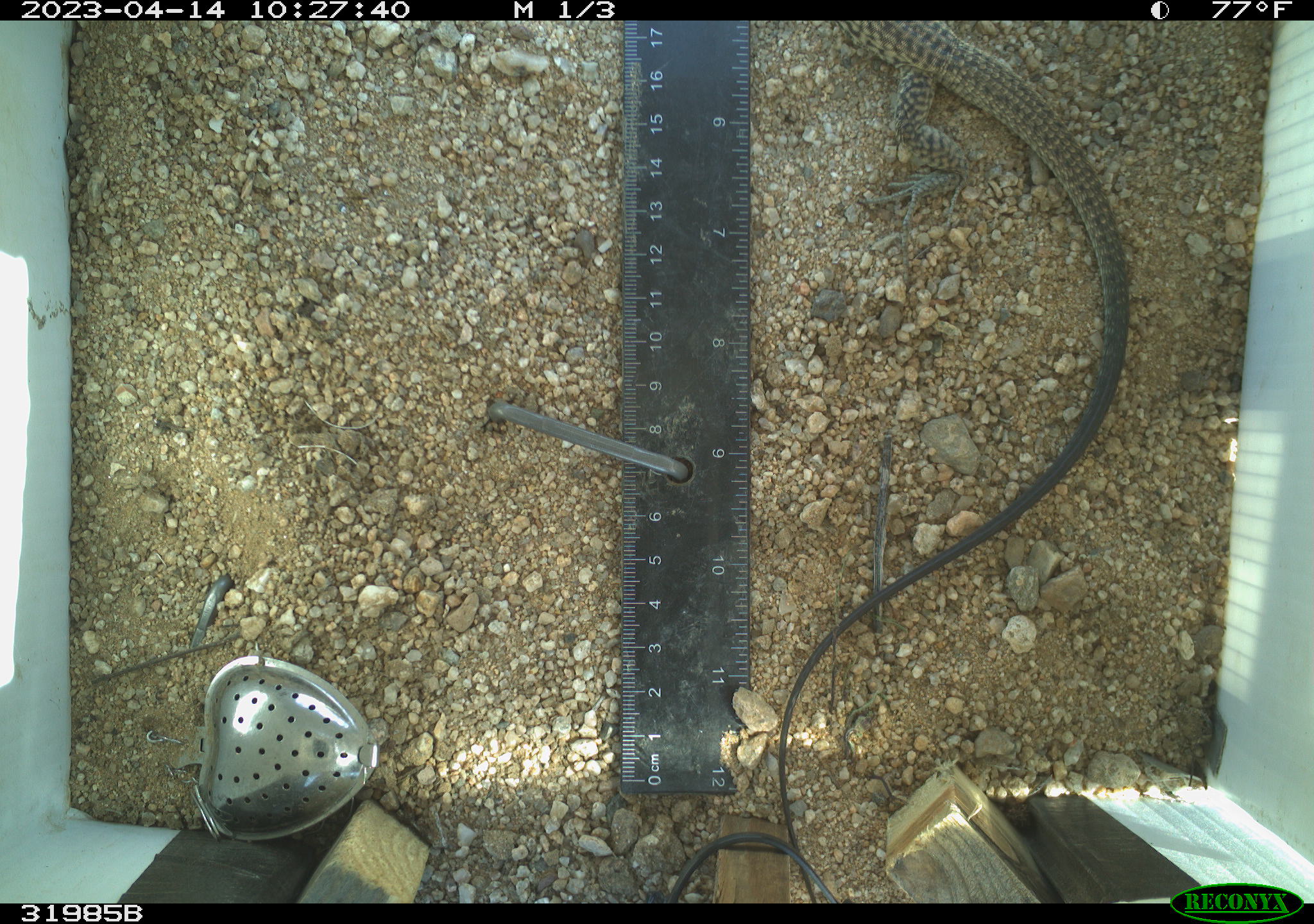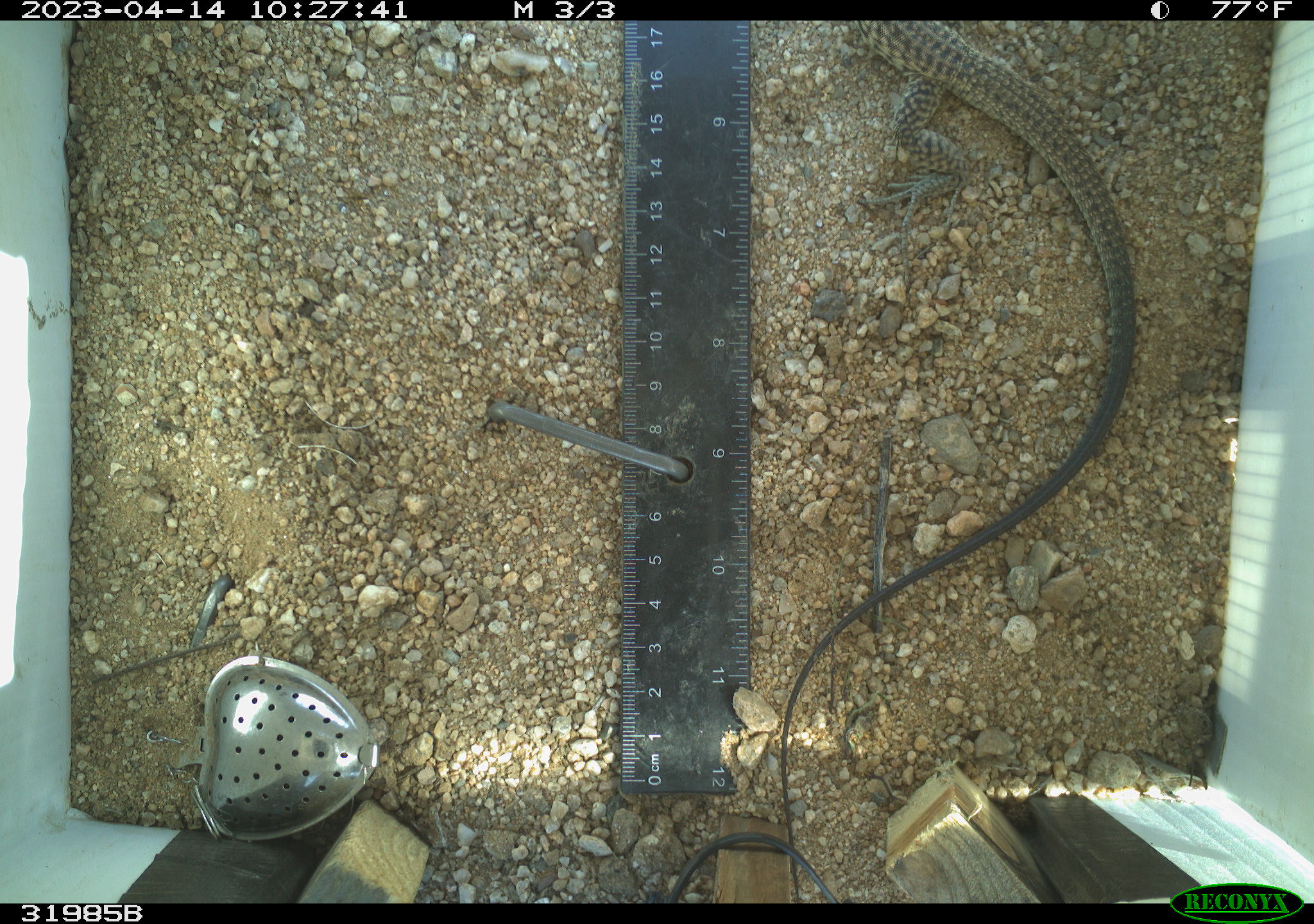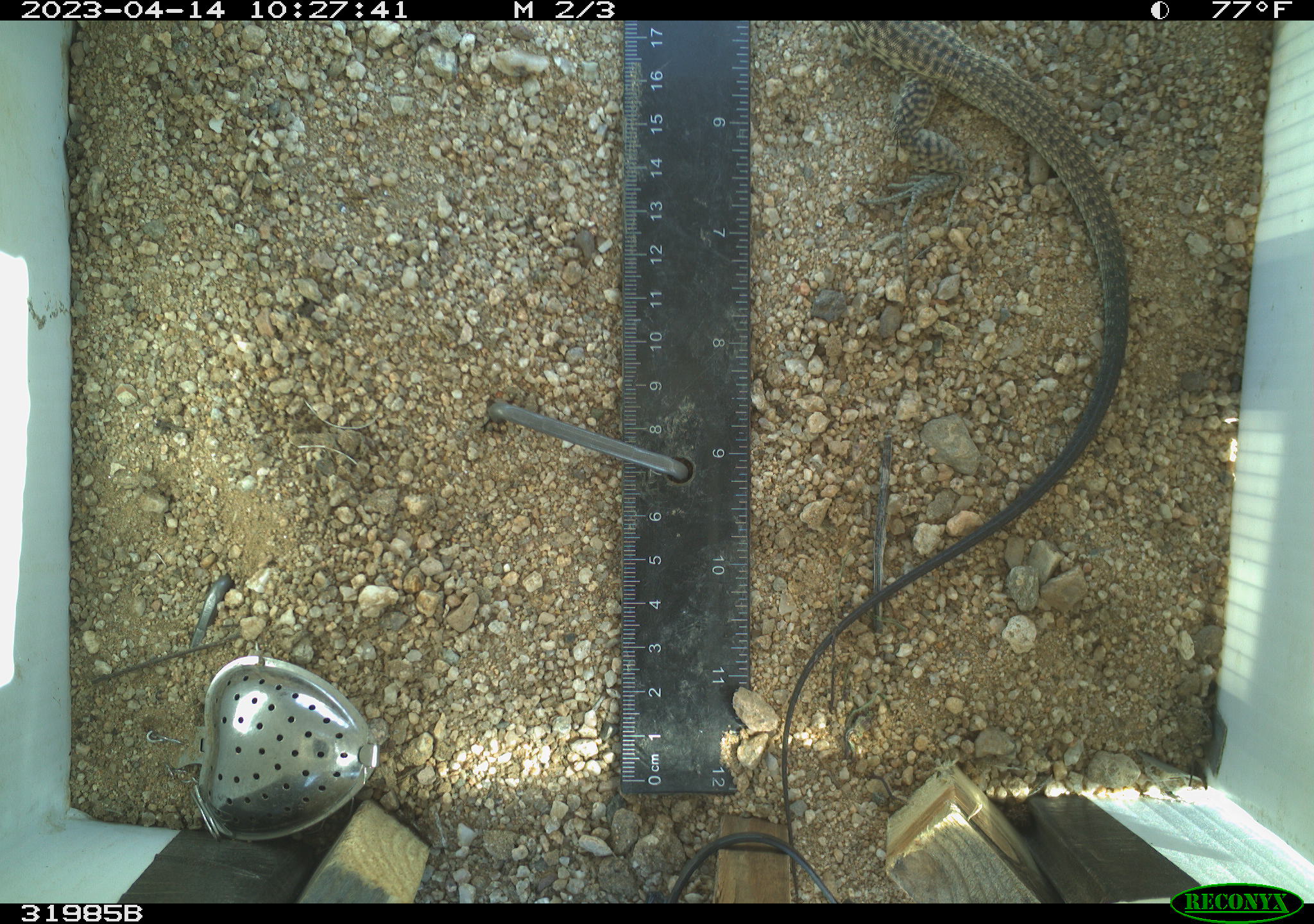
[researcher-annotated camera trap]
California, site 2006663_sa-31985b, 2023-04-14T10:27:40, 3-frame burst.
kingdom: Animalia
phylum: Chordata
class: Reptilia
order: Squamata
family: Teiidae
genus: Aspidoscelis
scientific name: Aspidoscelis tigris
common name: western whiptail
Western whiptail (Aspidoscelis tigris).